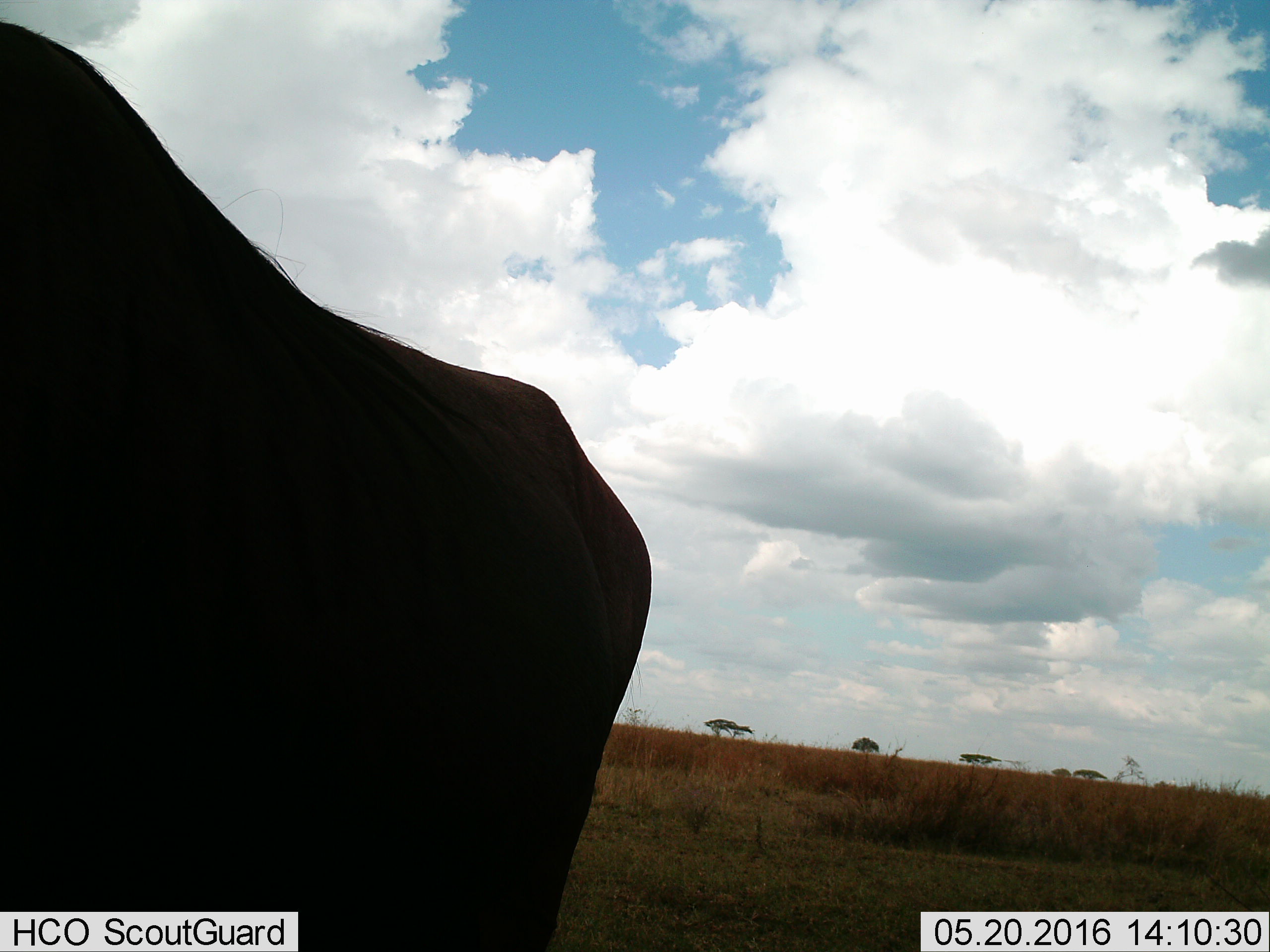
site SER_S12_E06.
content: unidentified animal